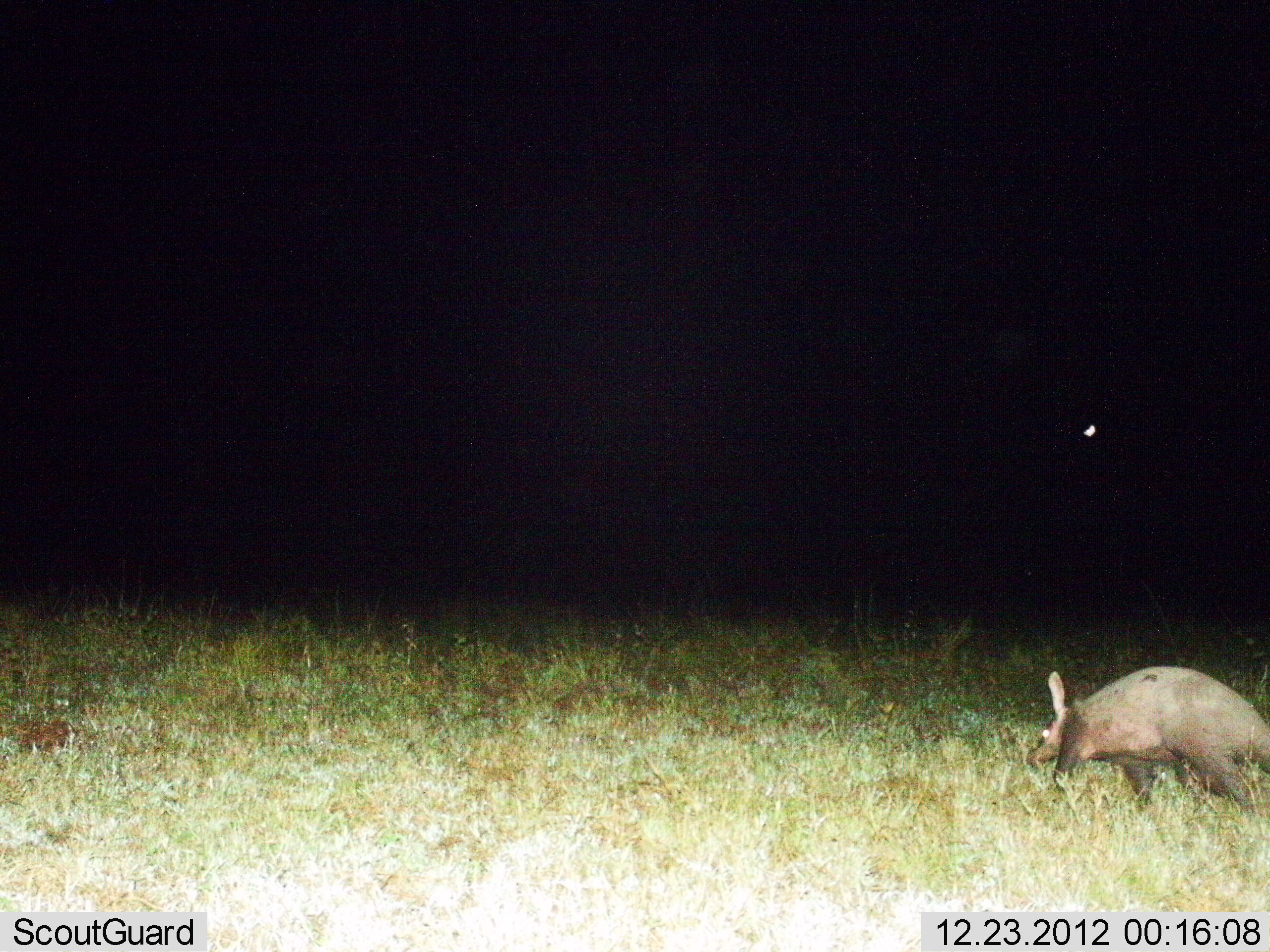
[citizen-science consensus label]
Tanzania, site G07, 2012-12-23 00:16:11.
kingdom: Animalia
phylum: Chordata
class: Mammalia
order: Tubulidentata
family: Orycteropodidae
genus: Orycteropus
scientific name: Orycteropus afer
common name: aardvark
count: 1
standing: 11%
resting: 0%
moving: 78%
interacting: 0%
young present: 0%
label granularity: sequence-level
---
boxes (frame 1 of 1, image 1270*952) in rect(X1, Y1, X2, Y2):
animal: rect(1024, 665, 1270, 812)